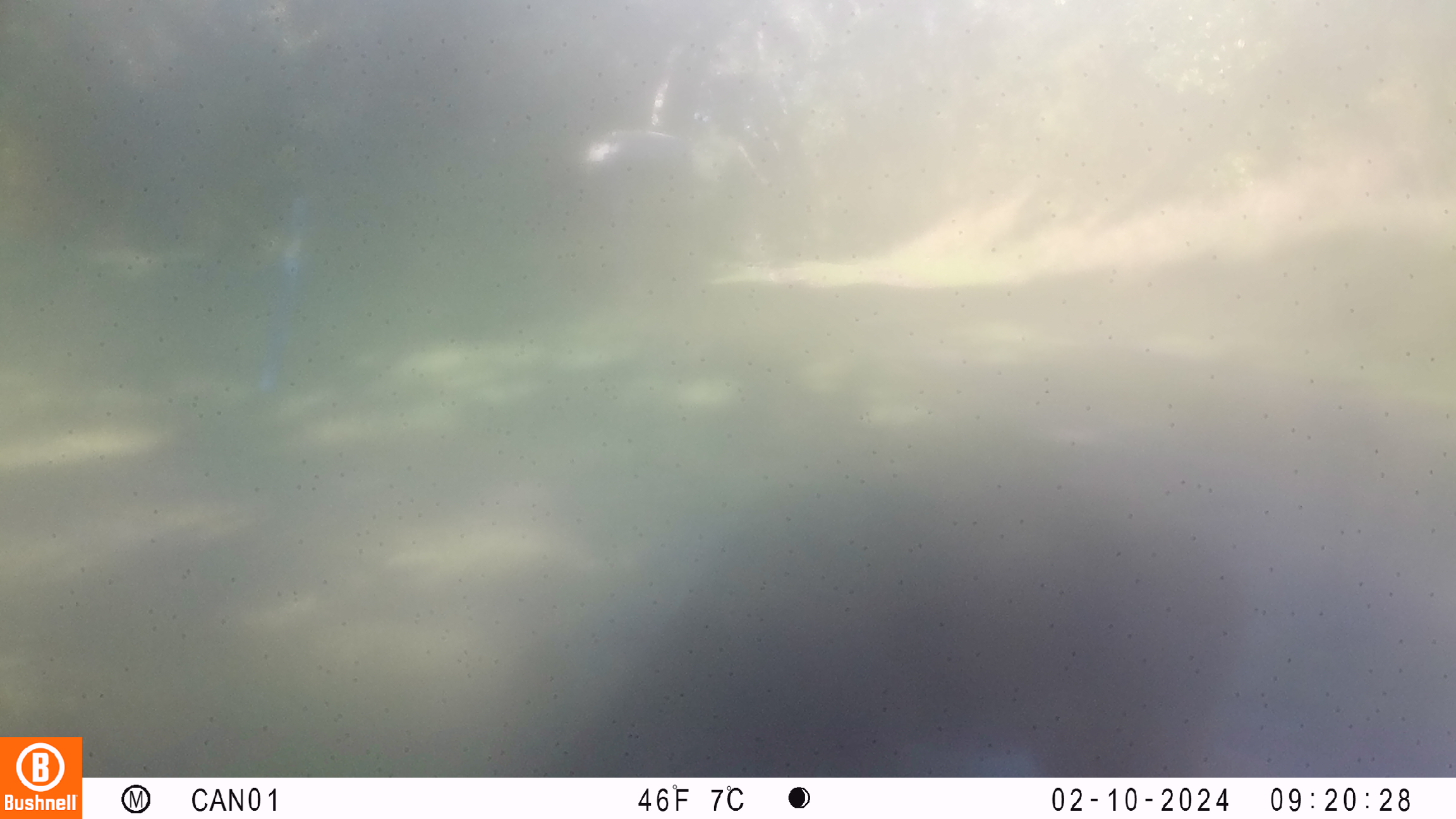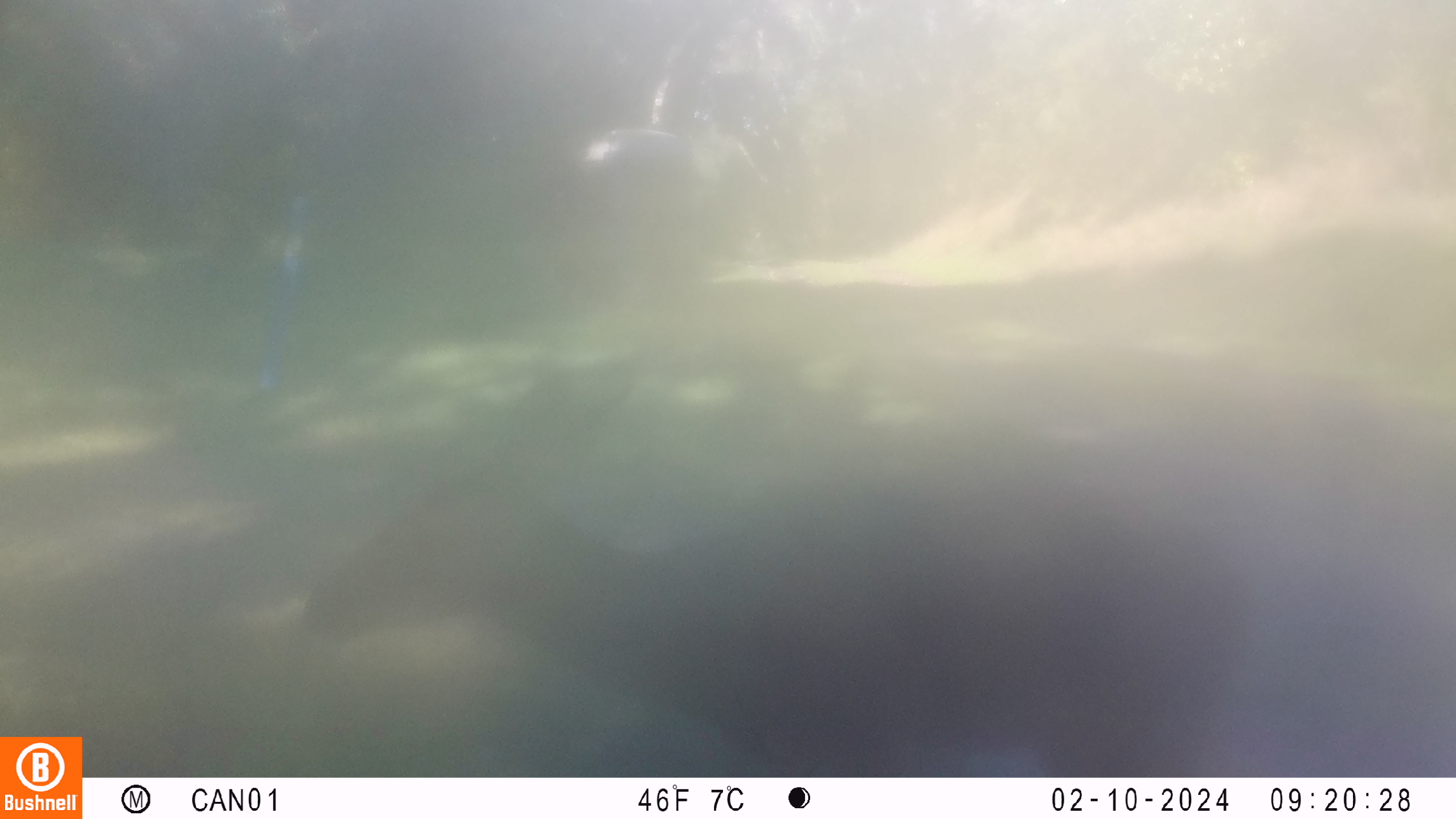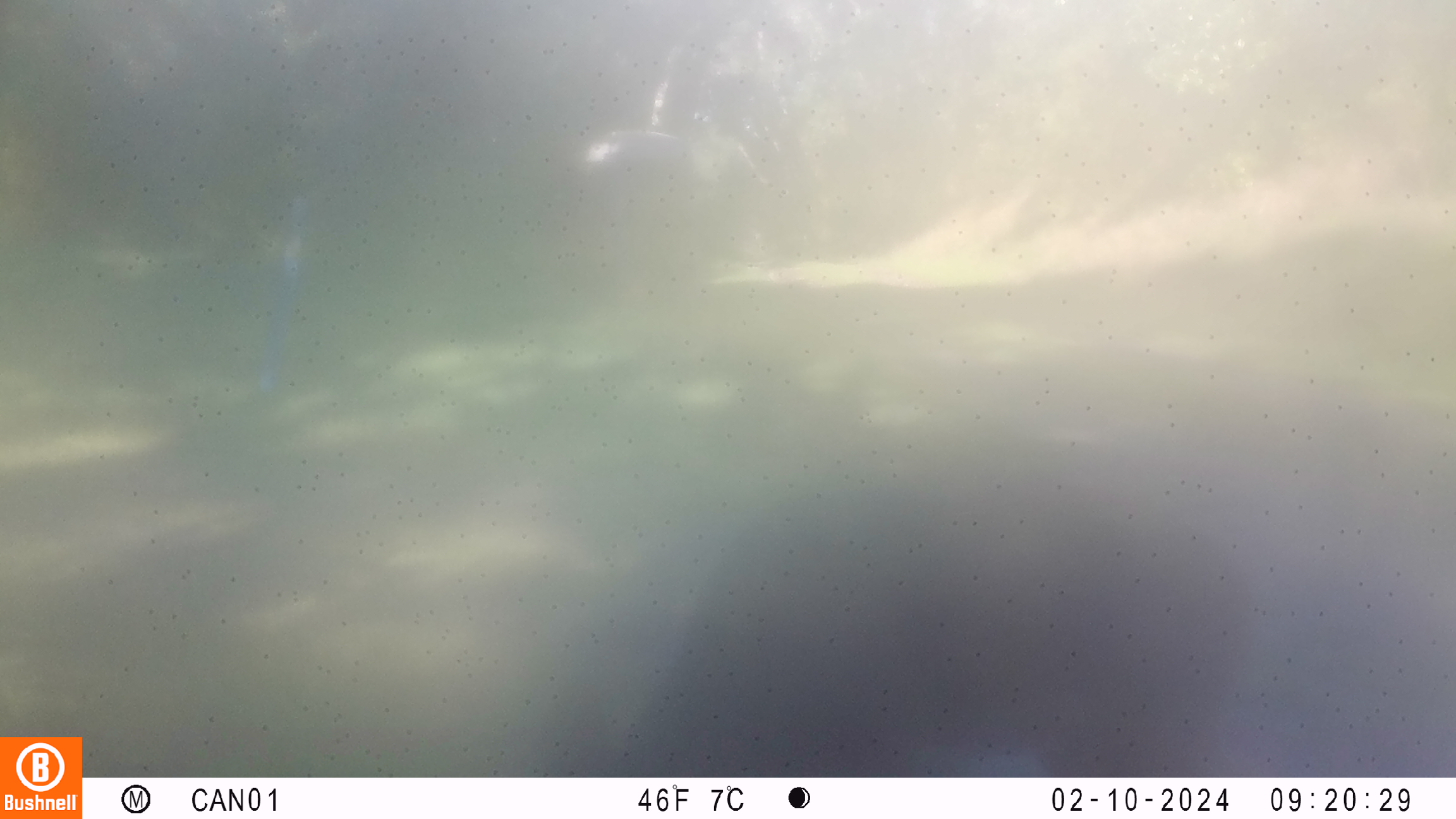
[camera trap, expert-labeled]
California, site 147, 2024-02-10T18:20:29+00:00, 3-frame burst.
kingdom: Animalia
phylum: Chordata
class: Mammalia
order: Artiodactyla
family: Cervidae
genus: Odocoileus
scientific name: Odocoileus hemionus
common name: mule deer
Mule deer (Odocoileus hemionus).